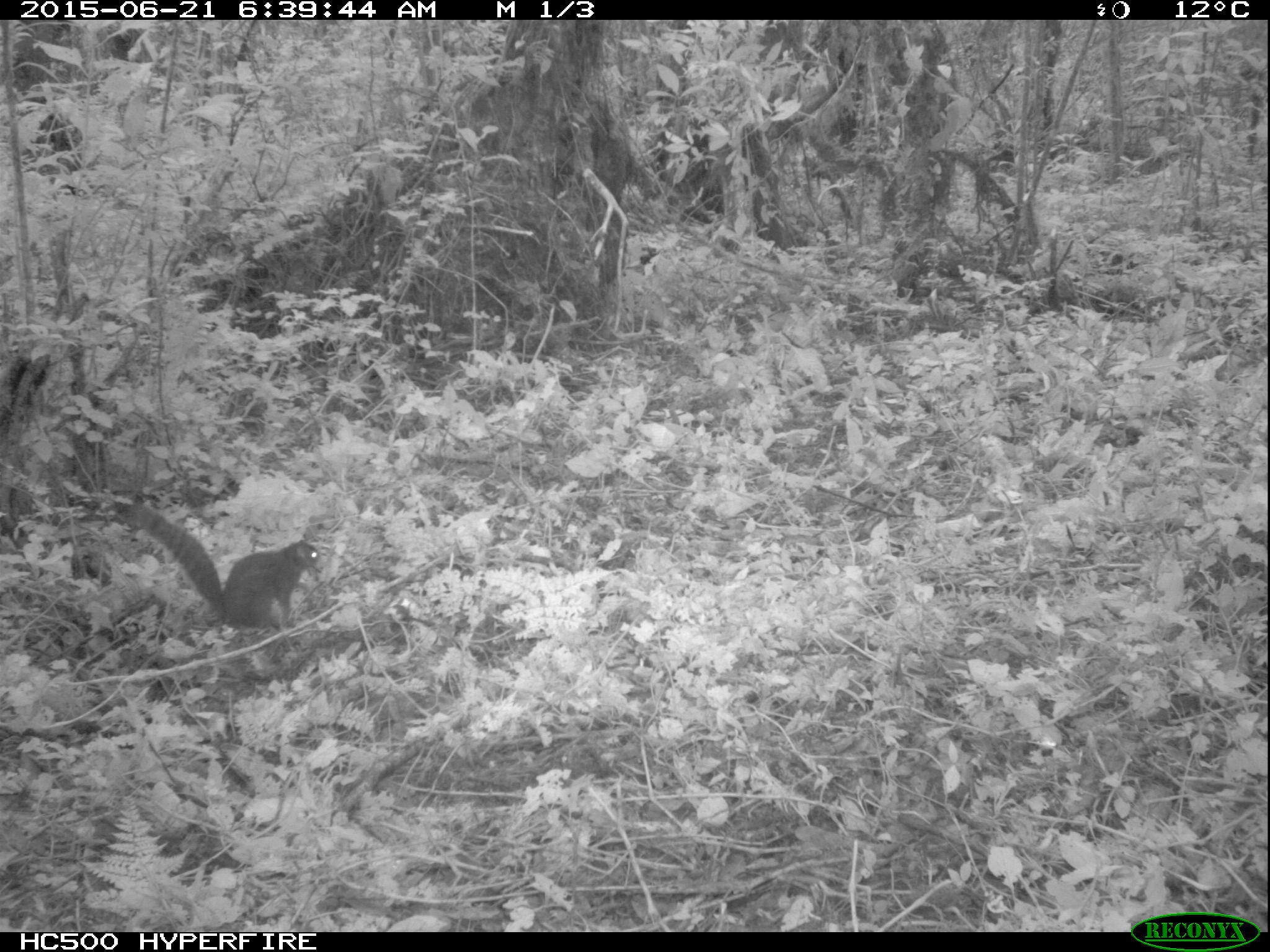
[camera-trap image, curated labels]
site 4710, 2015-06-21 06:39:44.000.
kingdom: Animalia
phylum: Chordata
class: Mammalia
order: Rodentia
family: Sciuridae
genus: Protoxerus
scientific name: Protoxerus stangeri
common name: forest giant squirrel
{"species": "Protoxerus stangeri (forest giant squirrel)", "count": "1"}